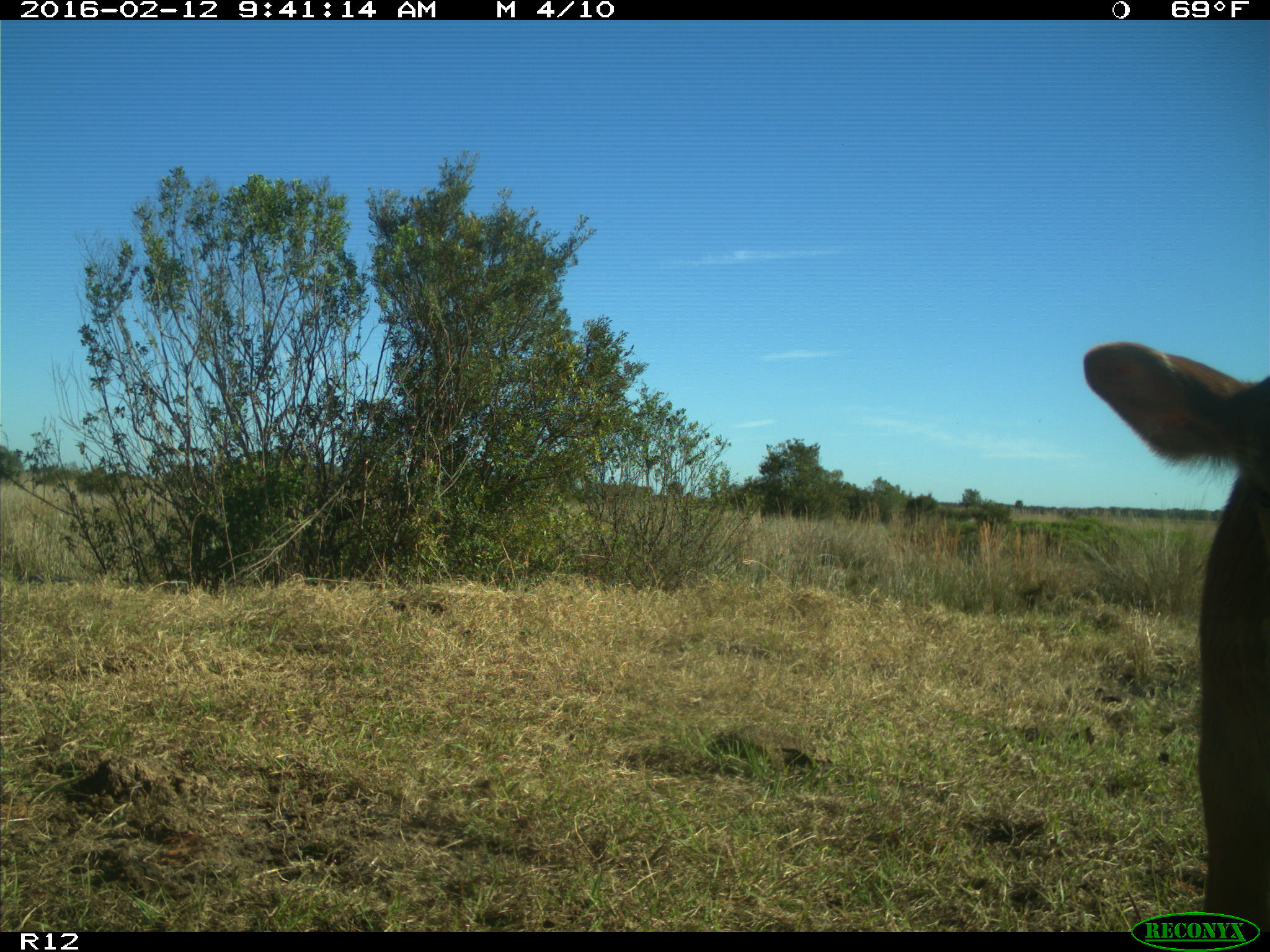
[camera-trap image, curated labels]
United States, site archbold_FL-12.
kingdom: Animalia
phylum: Chordata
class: Mammalia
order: Artiodactyla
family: Bovidae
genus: Bos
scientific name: Bos taurus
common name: domestic cow